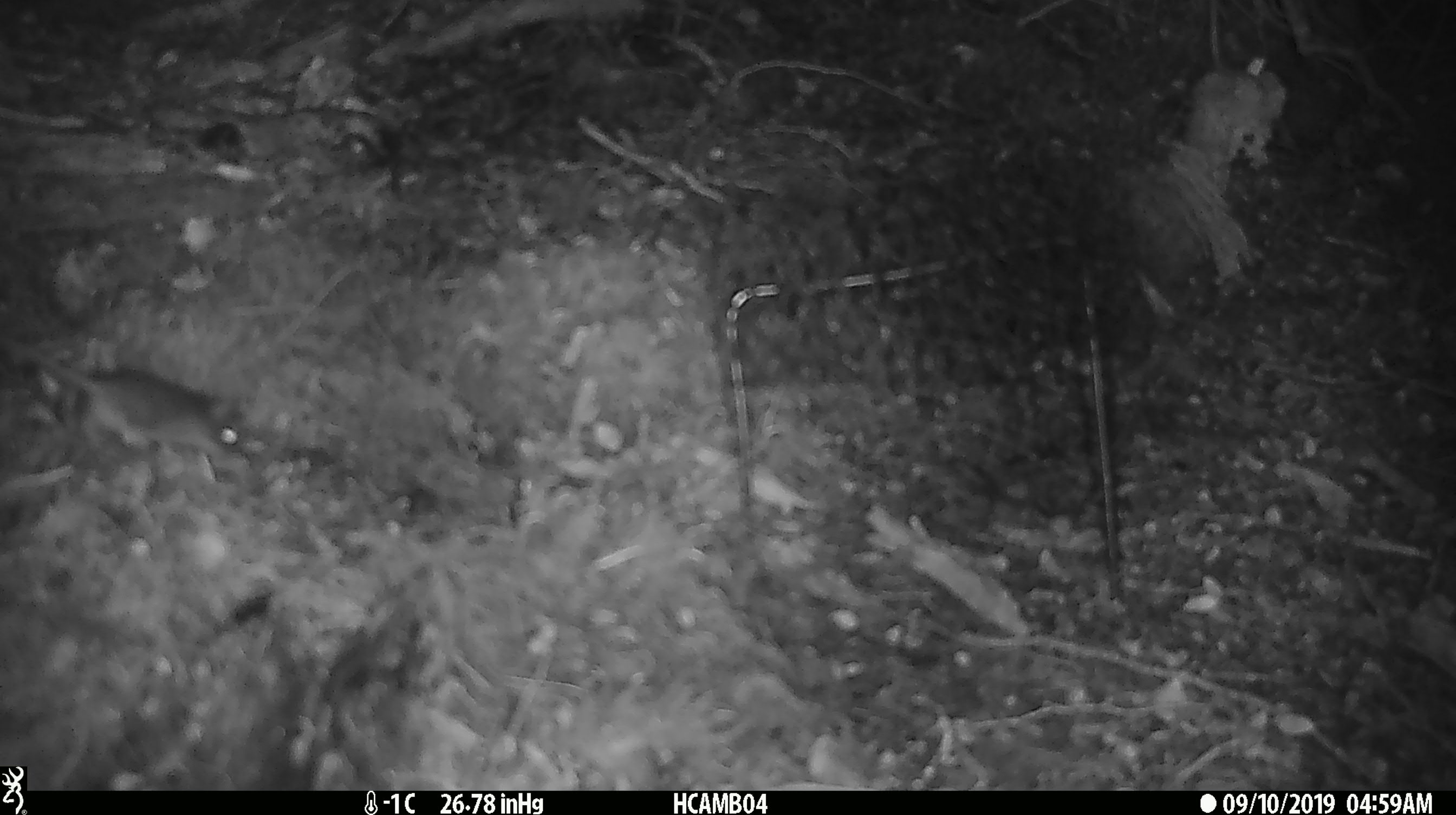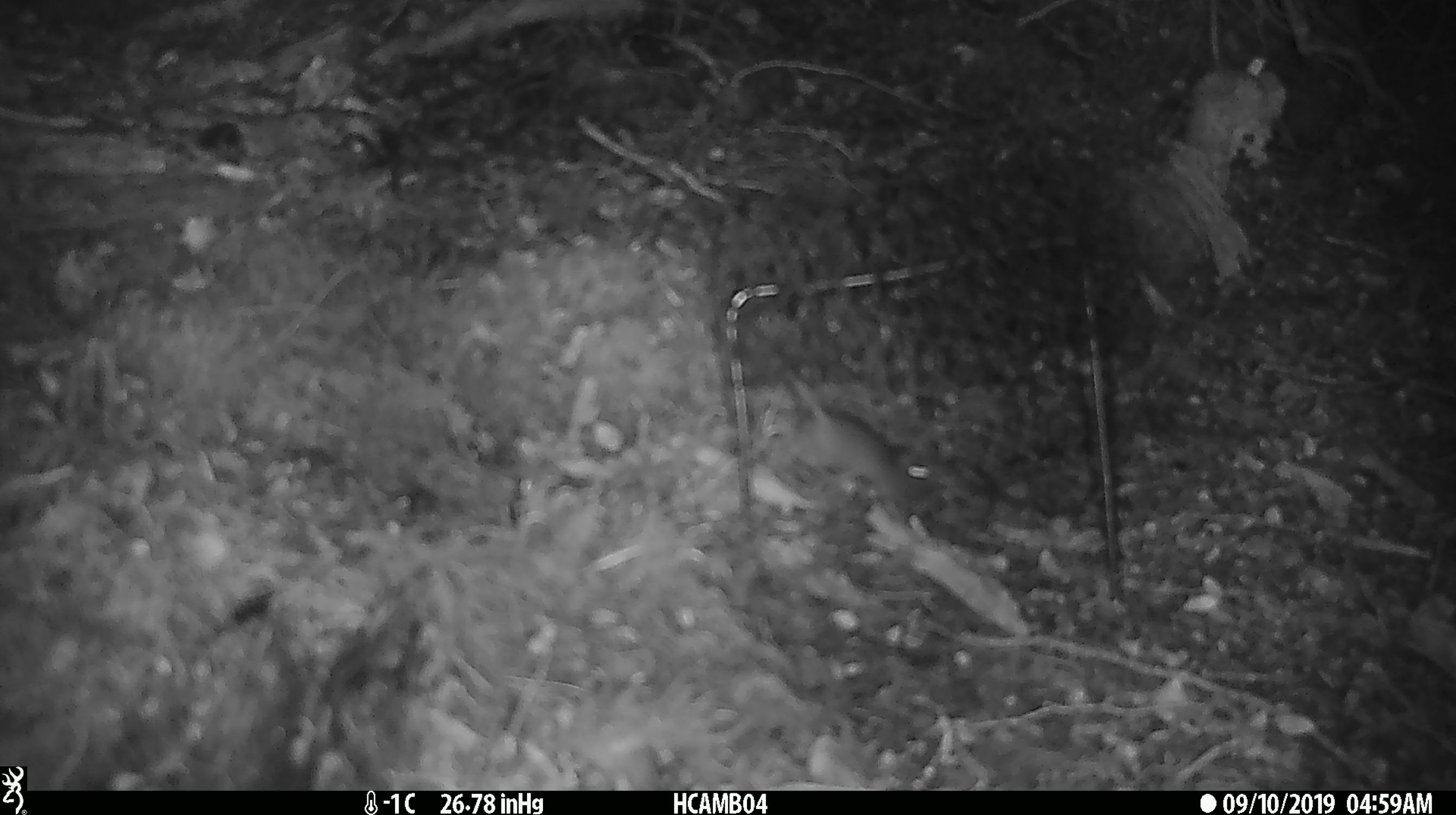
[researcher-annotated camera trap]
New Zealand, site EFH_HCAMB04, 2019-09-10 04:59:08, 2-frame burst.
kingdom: Animalia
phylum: Chordata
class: Mammalia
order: Rodentia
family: Muridae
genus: Mus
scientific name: Mus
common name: mouse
Mouse (Mus).